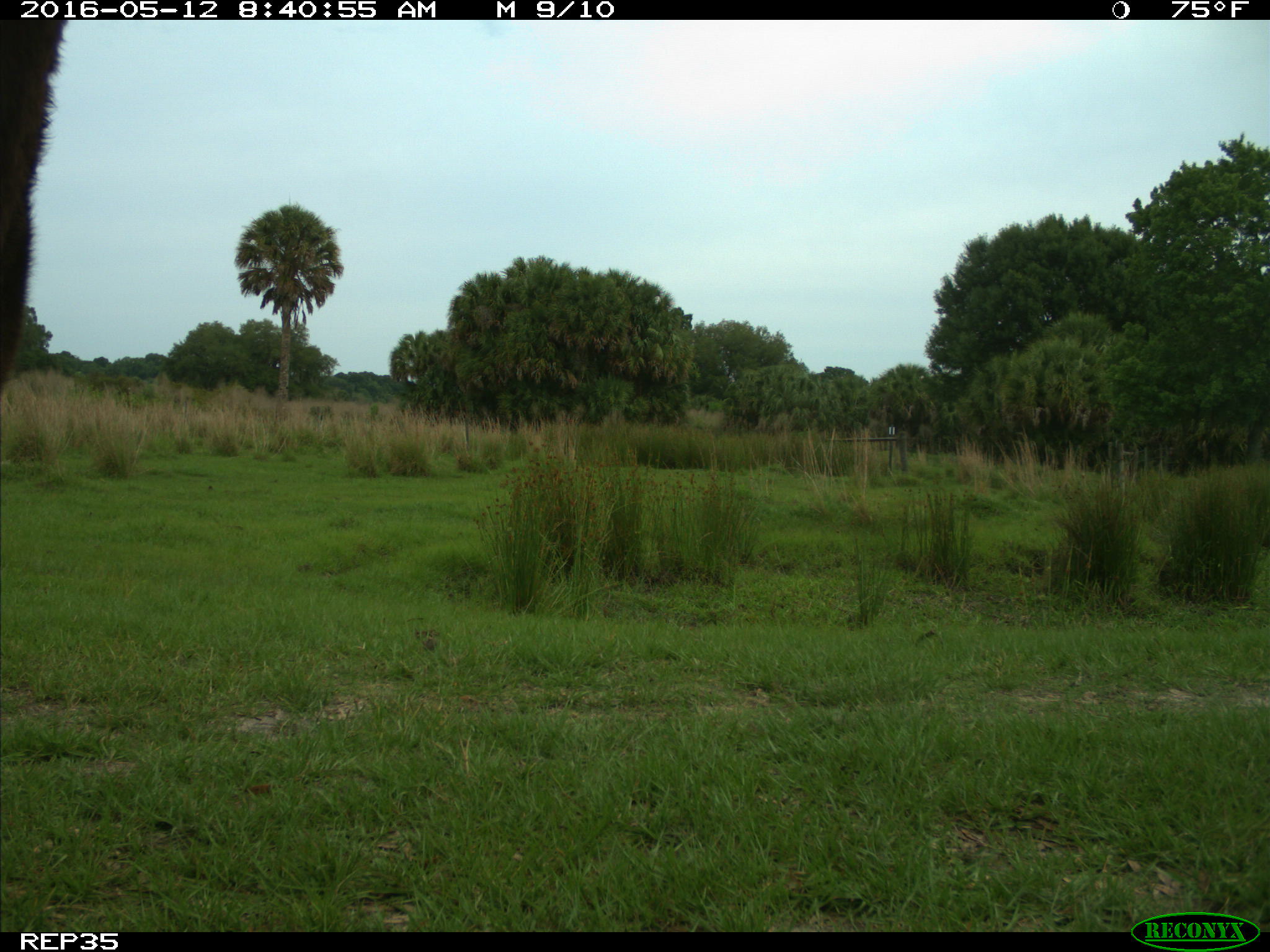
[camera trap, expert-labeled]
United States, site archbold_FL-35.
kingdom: Animalia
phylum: Chordata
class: Mammalia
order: Artiodactyla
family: Bovidae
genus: Bos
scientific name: Bos taurus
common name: domestic cow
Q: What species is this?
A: Bos taurus (domestic cow).